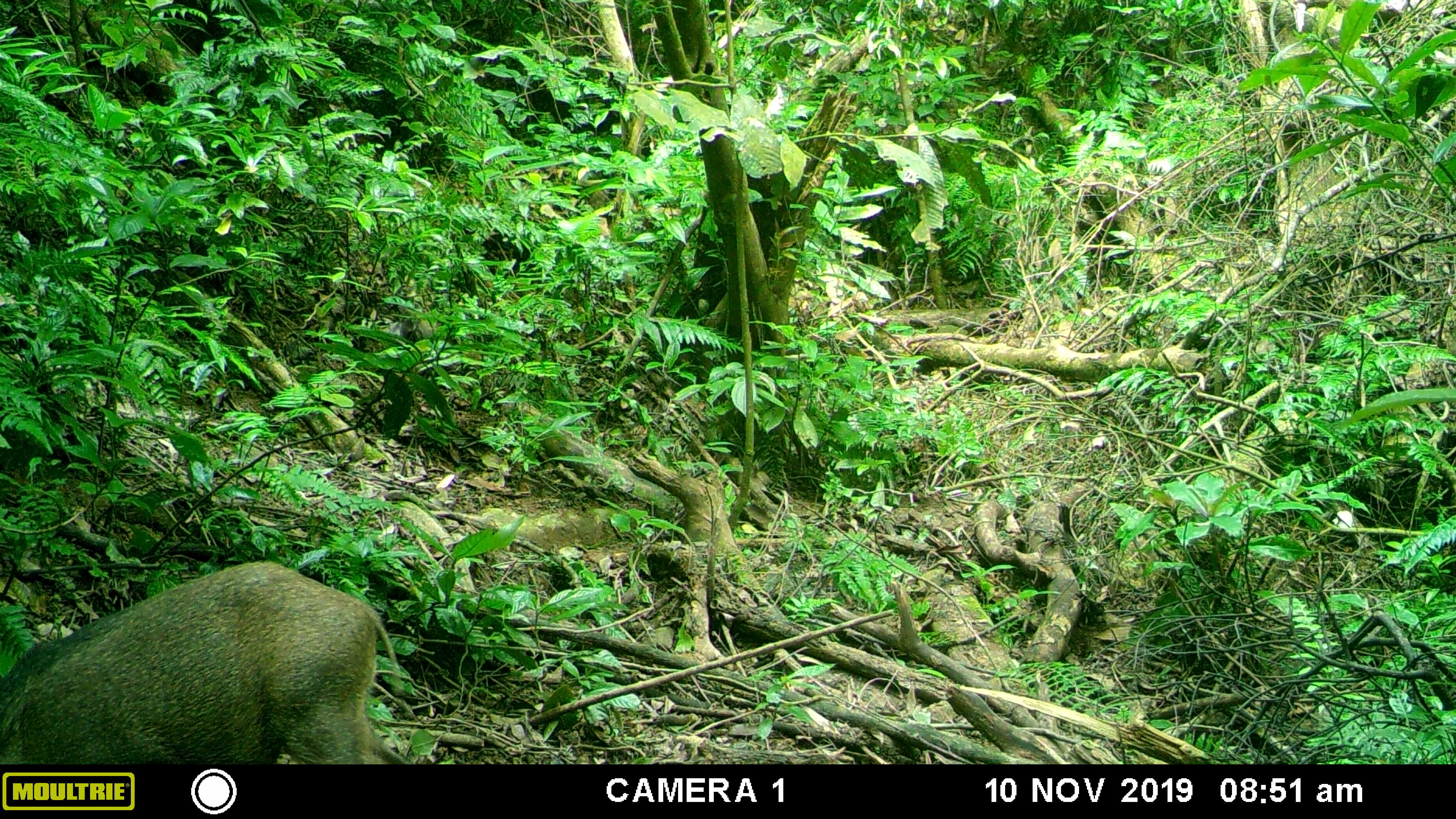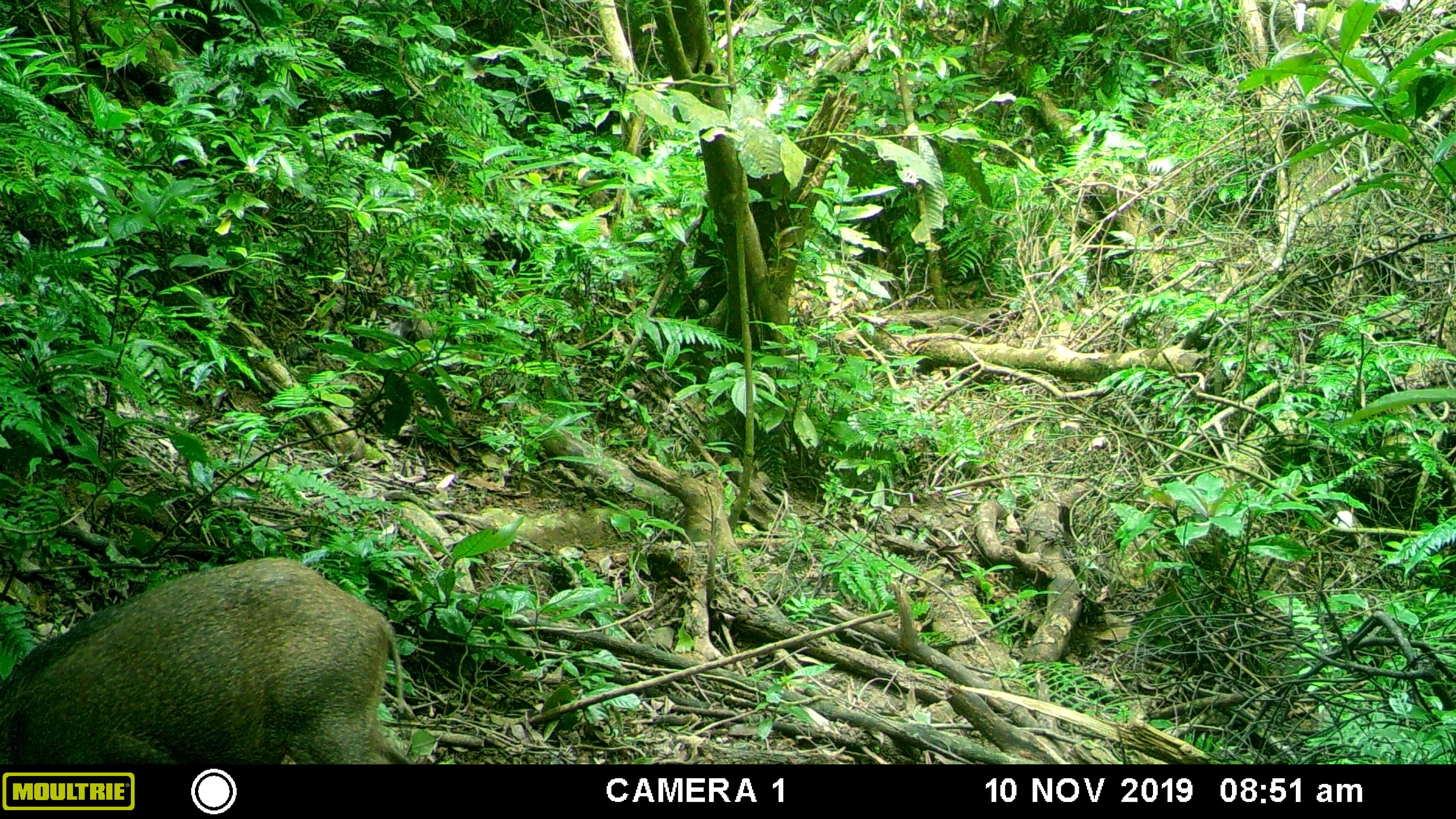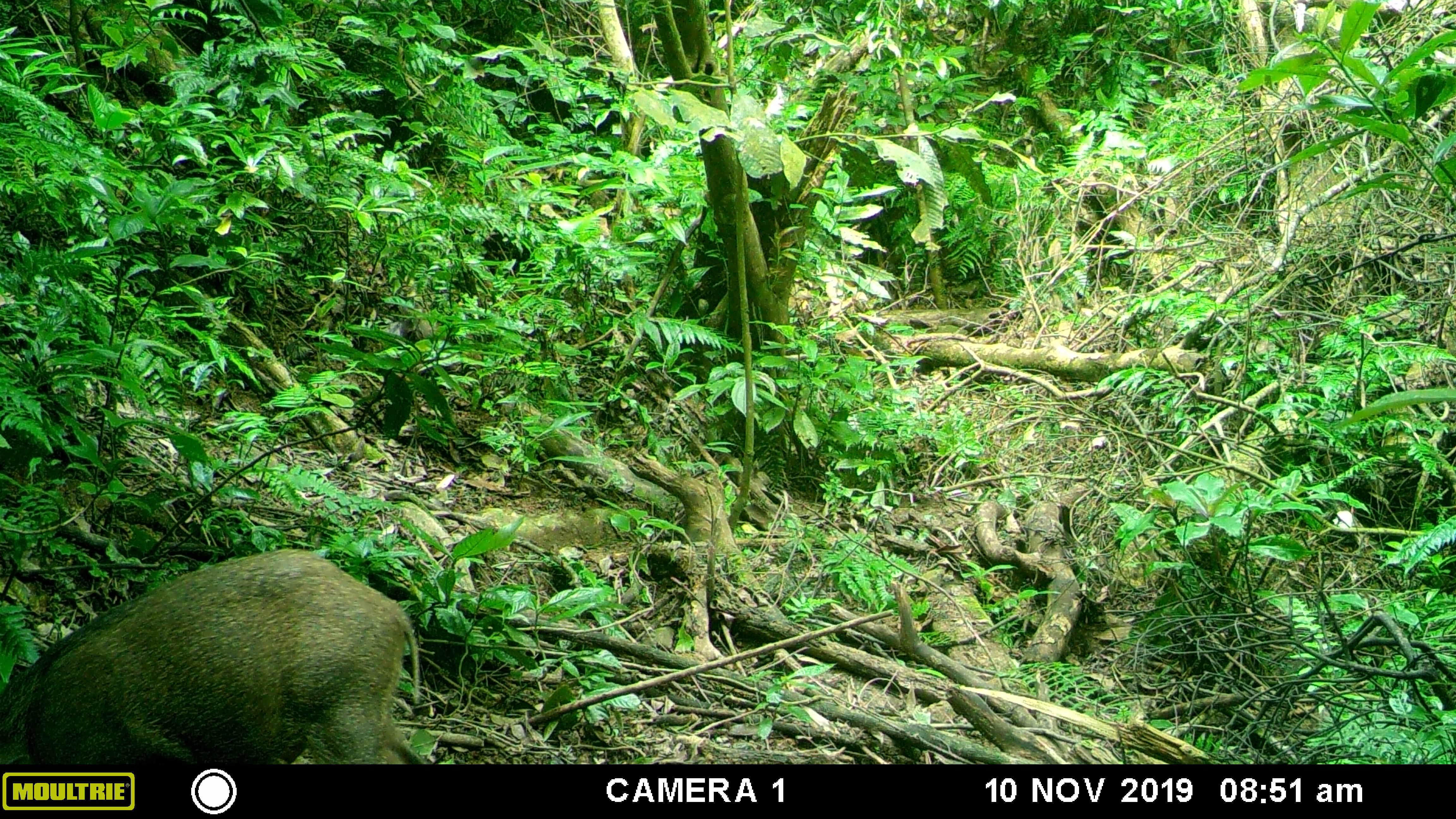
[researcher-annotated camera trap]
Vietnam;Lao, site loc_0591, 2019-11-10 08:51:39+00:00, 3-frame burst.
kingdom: Animalia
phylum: Chordata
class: Mammalia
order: Artiodactyla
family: Suidae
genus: Sus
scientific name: Sus scrofa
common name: eurasian wild pig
Eurasian wild pig (Sus scrofa). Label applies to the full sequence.